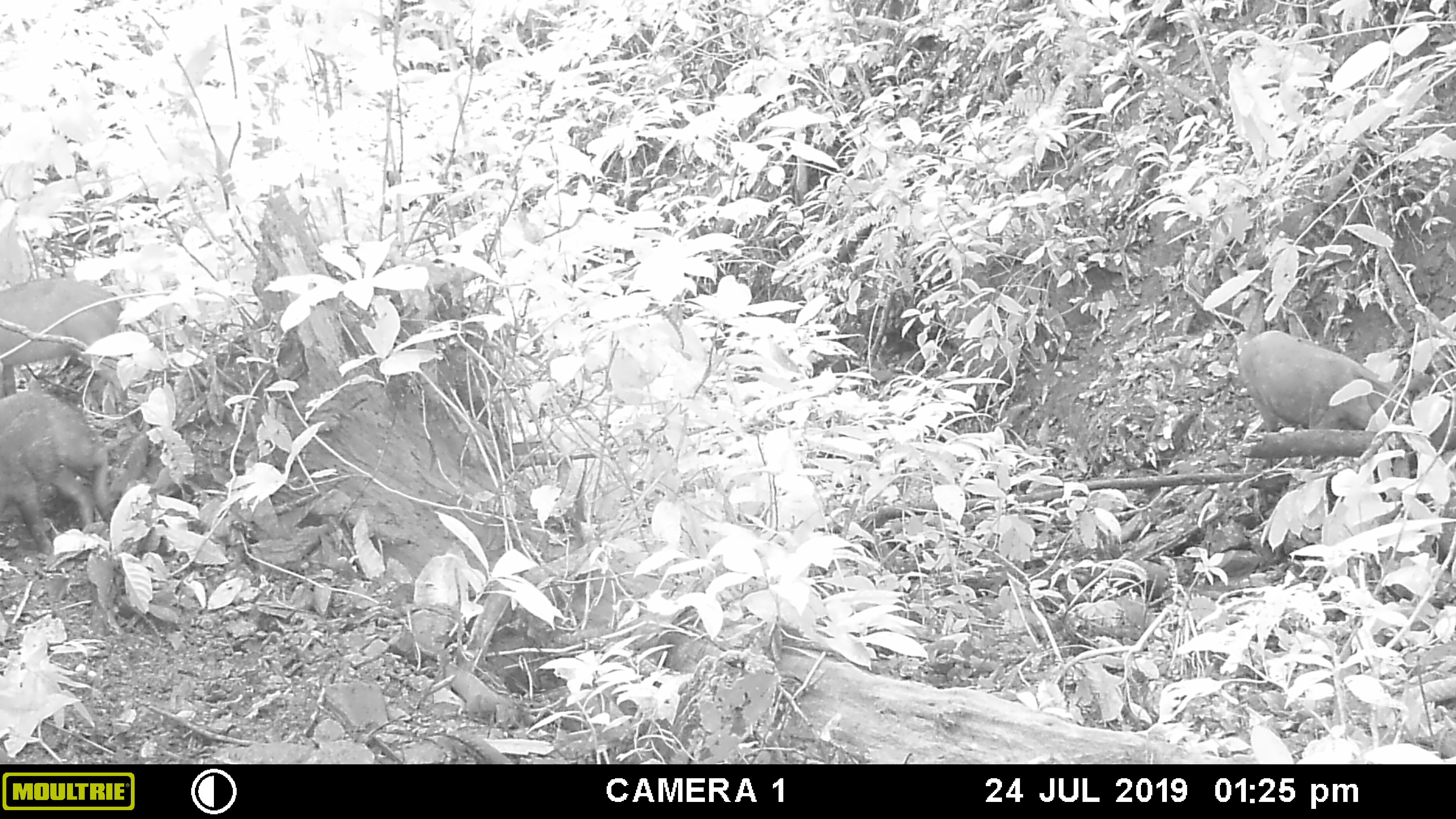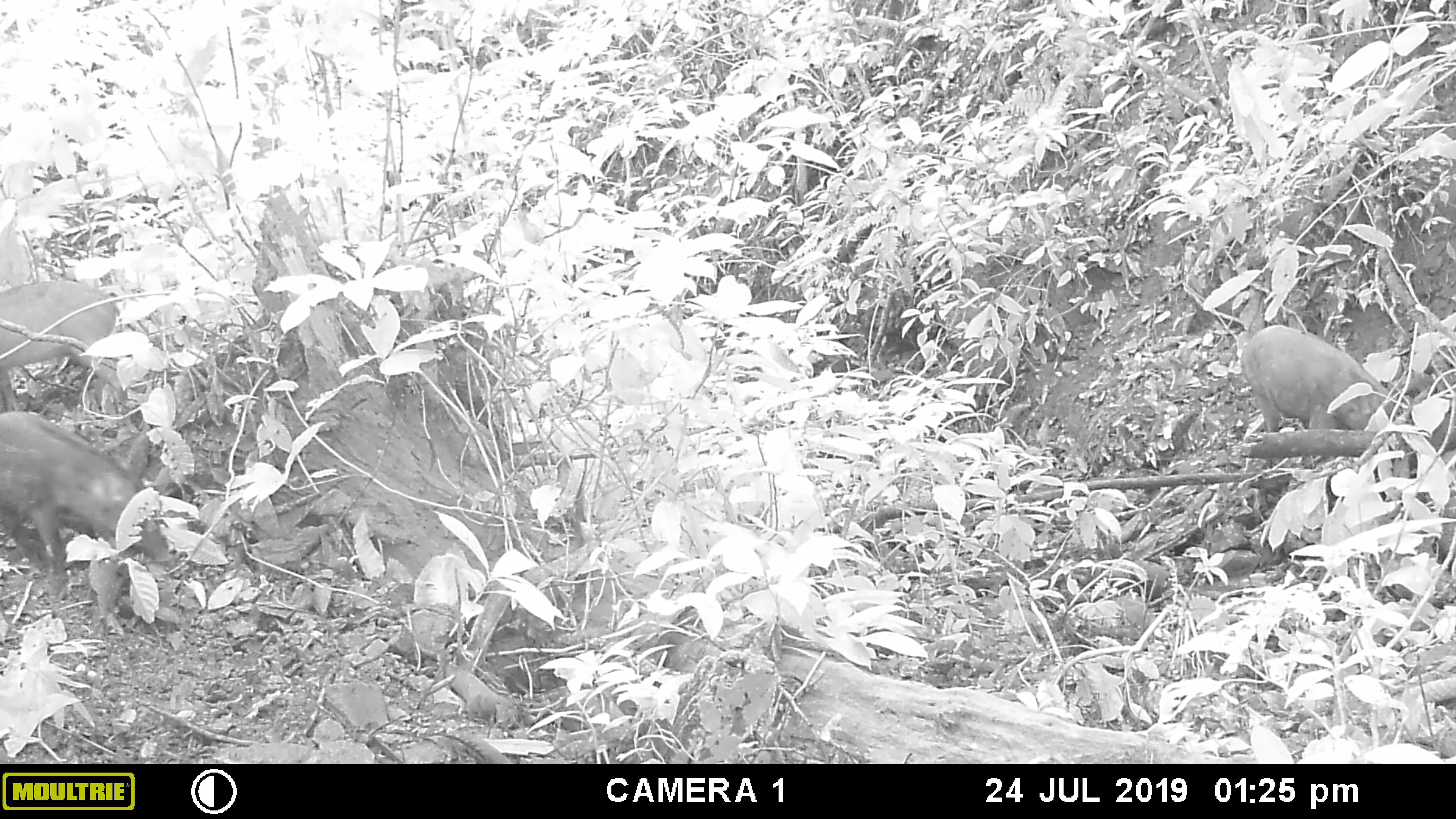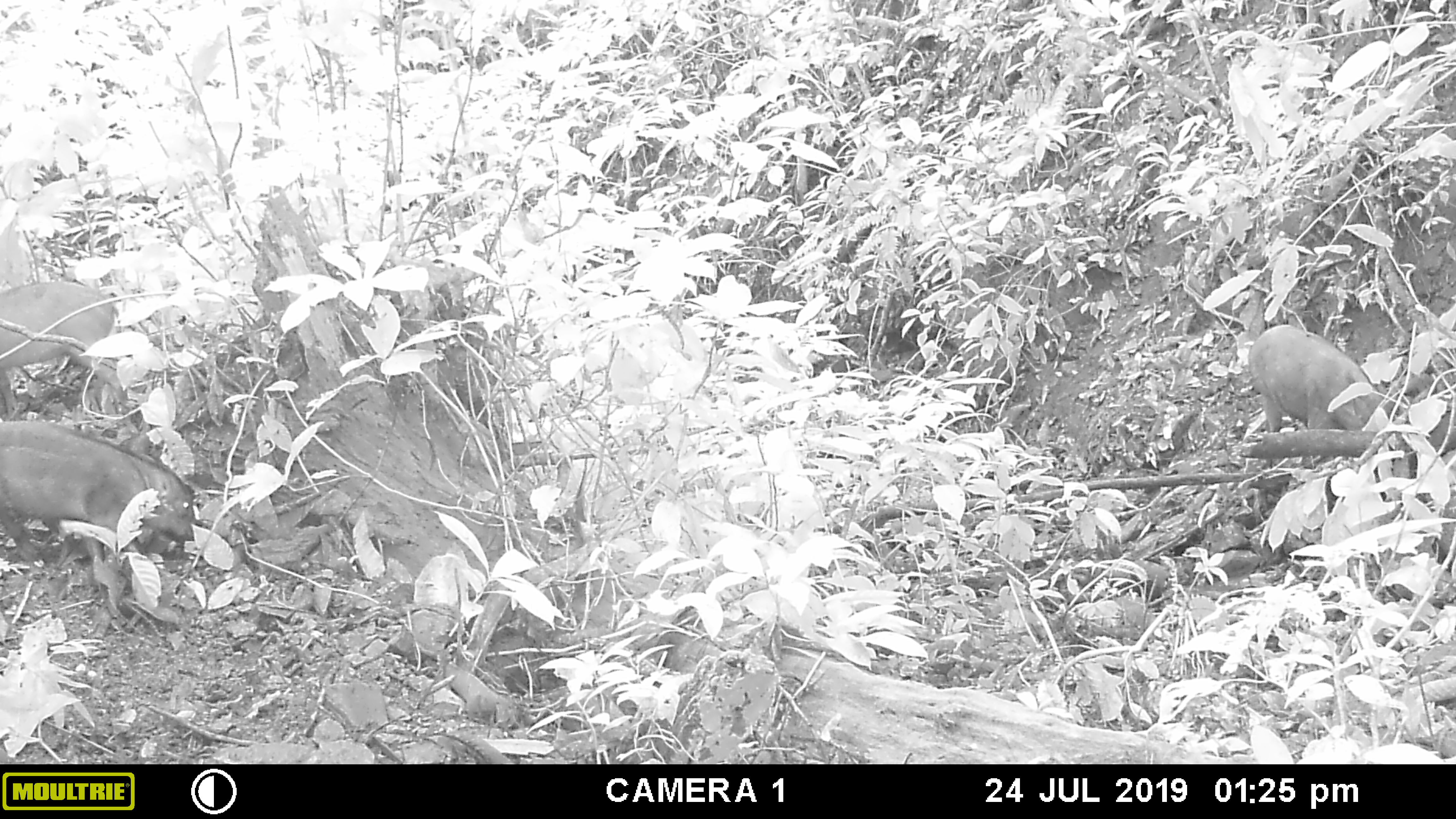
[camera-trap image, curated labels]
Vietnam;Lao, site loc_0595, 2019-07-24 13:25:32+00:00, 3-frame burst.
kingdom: Animalia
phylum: Chordata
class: Mammalia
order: Artiodactyla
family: Suidae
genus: Sus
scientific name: Sus scrofa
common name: eurasian wild pig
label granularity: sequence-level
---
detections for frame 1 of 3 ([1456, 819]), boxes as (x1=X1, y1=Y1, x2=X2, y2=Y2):
eurasian wild pig: (x1=0, y1=390, x2=112, y2=552); (x1=1237, y1=330, x2=1408, y2=432); (x1=0, y1=277, x2=121, y2=398)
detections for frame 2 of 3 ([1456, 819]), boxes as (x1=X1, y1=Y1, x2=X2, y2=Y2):
eurasian wild pig: (x1=0, y1=410, x2=173, y2=587); (x1=0, y1=279, x2=129, y2=412); (x1=1240, y1=325, x2=1395, y2=433)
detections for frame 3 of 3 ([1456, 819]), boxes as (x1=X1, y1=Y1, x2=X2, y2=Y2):
eurasian wild pig: (x1=0, y1=421, x2=198, y2=570); (x1=0, y1=281, x2=122, y2=414); (x1=1247, y1=324, x2=1394, y2=433)